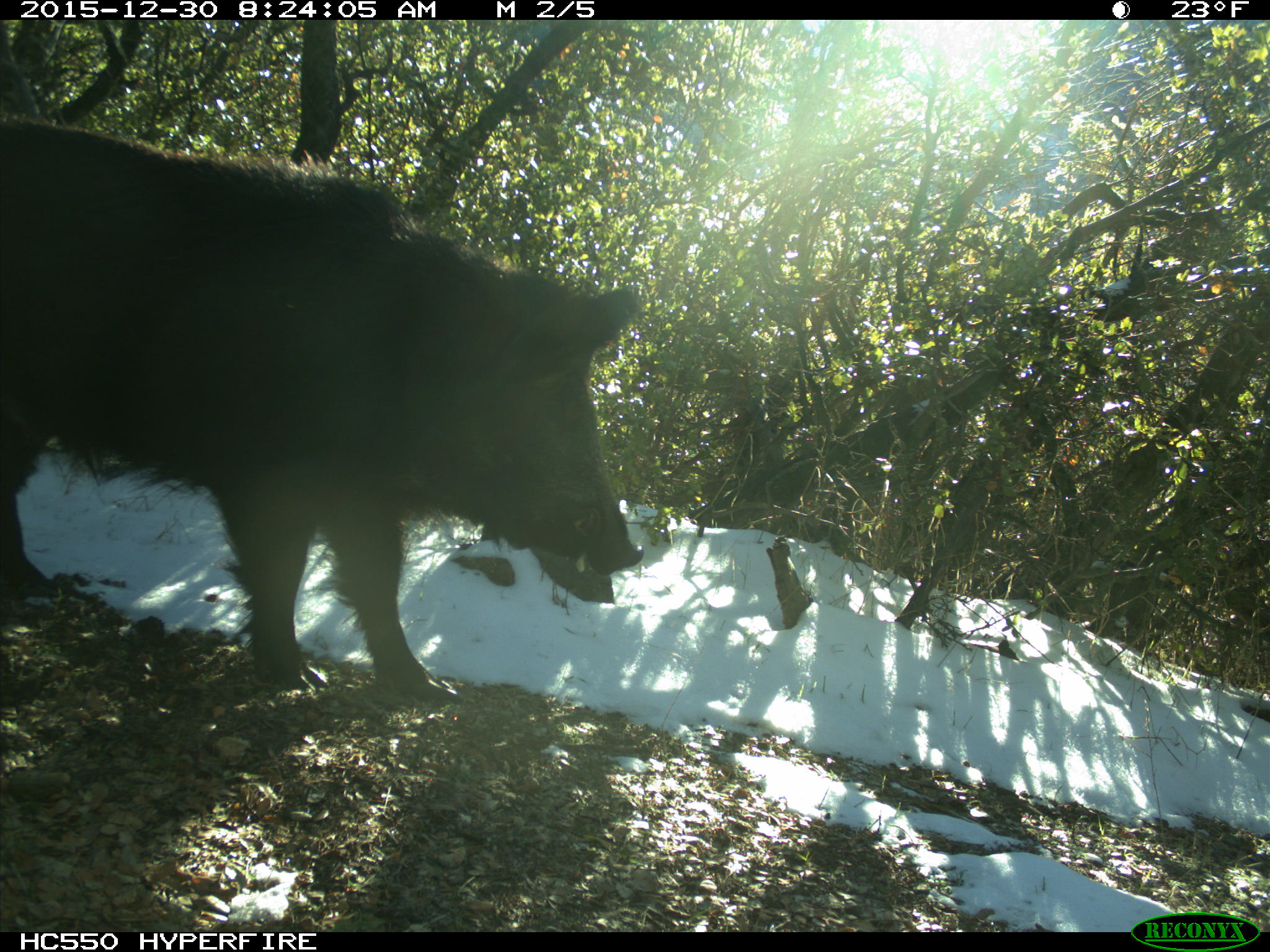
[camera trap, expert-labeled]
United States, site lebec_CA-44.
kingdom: Animalia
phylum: Chordata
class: Mammalia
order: Artiodactyla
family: Suidae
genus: Sus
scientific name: Sus scrofa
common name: wild boar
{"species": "Sus scrofa (wild boar)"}